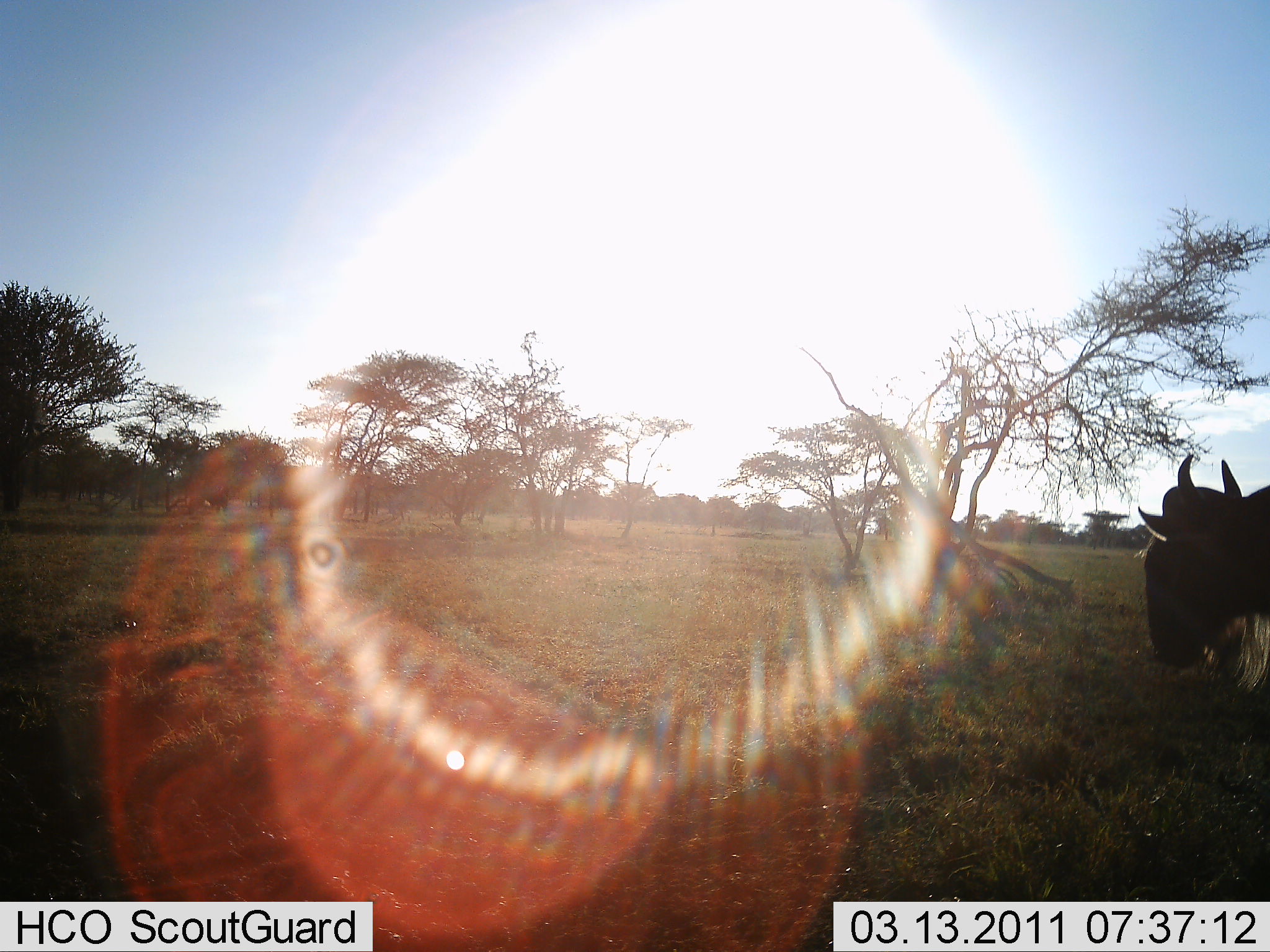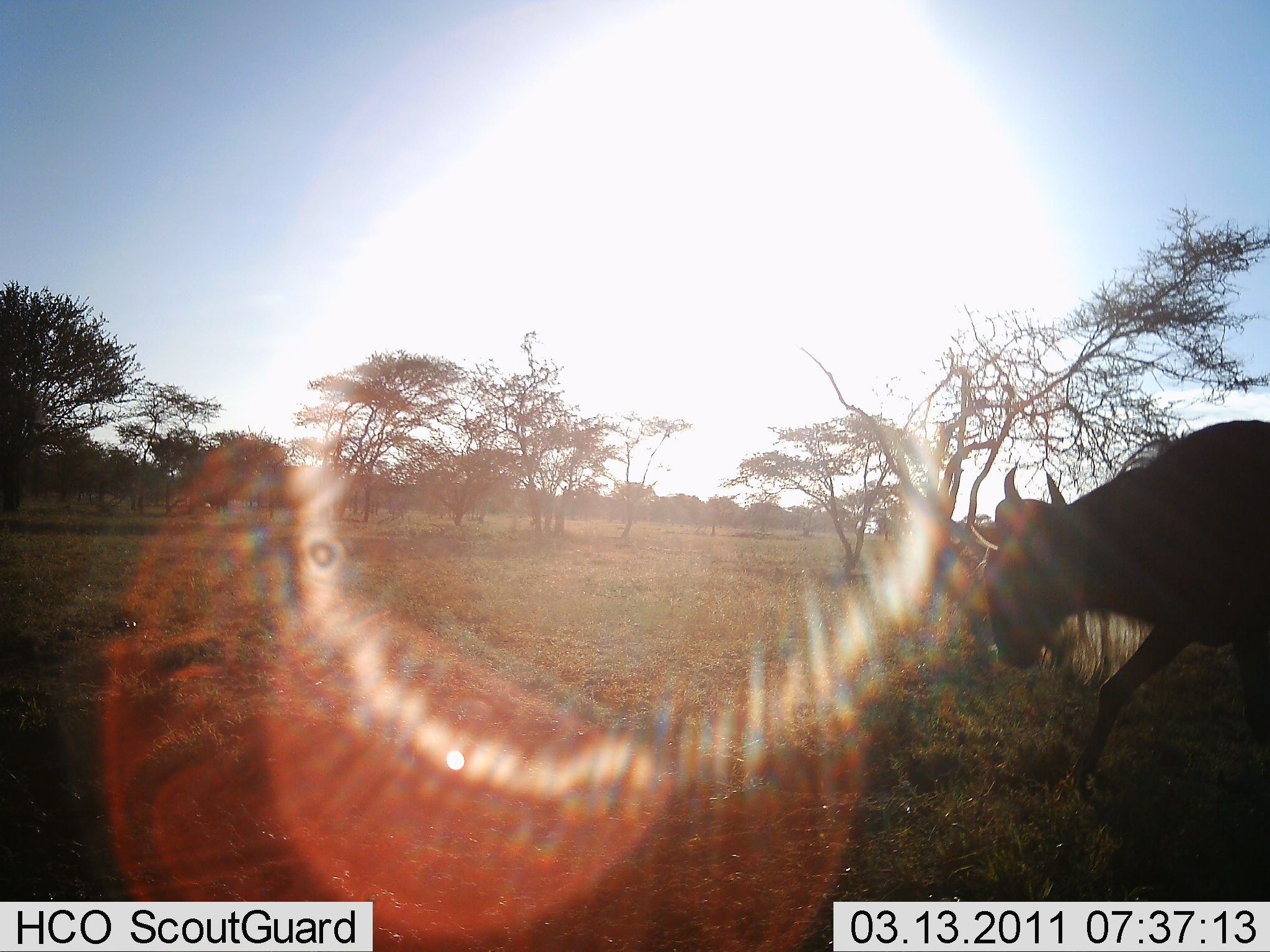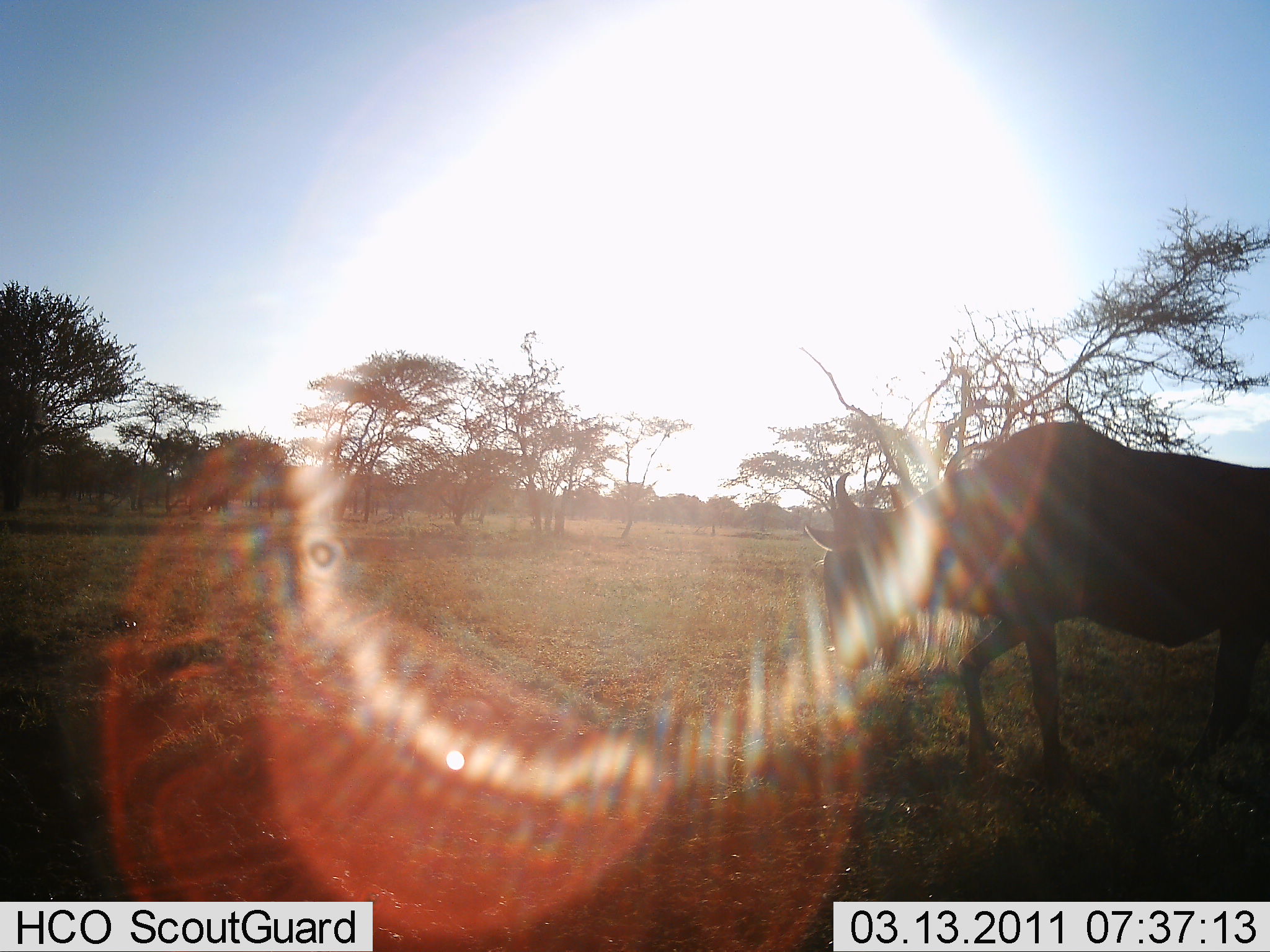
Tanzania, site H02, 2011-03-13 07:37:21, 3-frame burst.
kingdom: Animalia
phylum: Chordata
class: Mammalia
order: Artiodactyla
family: Bovidae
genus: Connochaetes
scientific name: Connochaetes taurinus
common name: blue wildebeest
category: wildebeest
Wildebeest (blue wildebeest) (Connochaetes taurinus), count 1. Behavior (volunteer vote fractions): standing 8%, resting 0%, moving 83%, interacting 0%. Young present (vote fraction): 0%. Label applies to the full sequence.